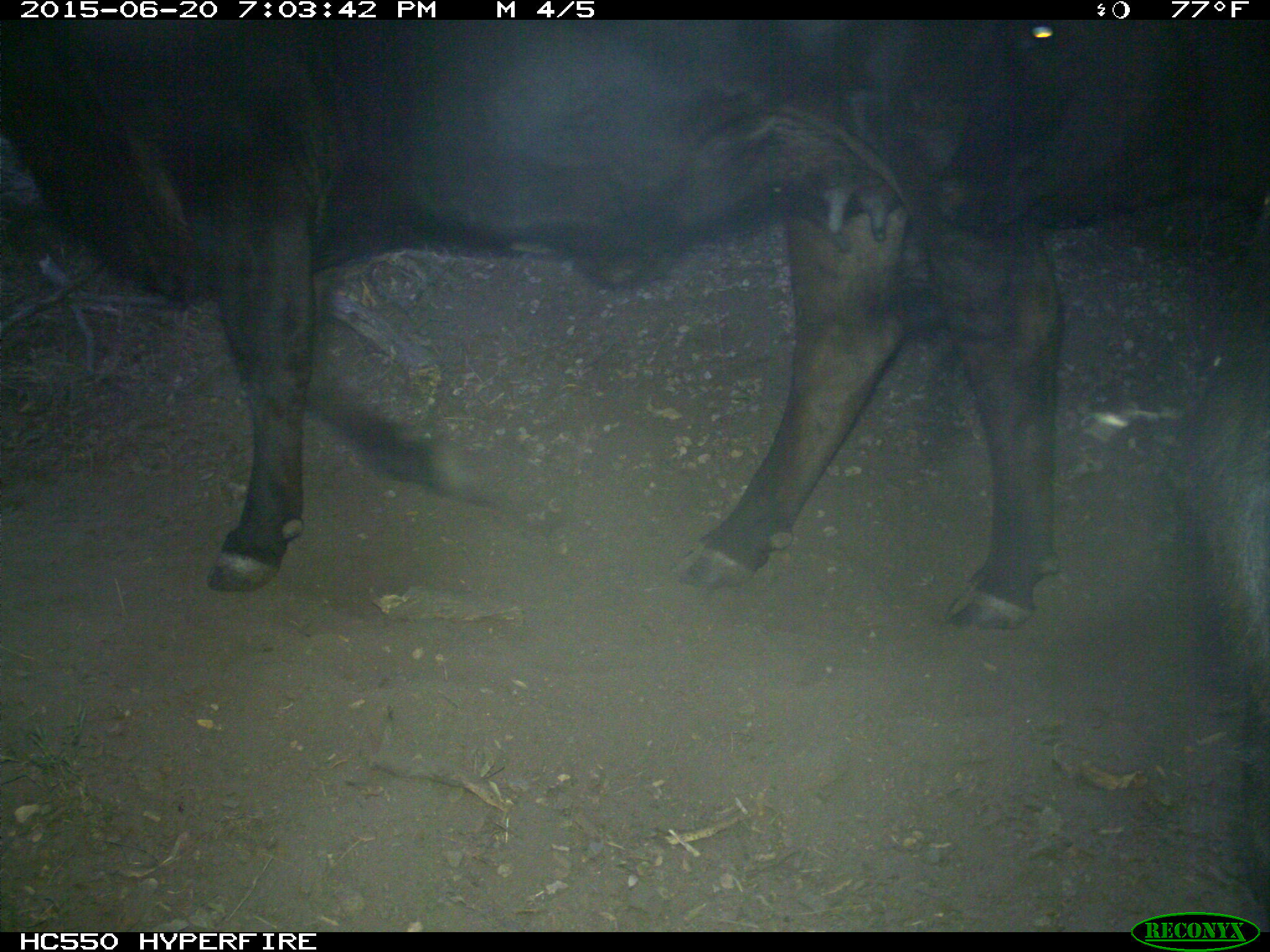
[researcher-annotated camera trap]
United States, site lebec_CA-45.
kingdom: Animalia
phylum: Chordata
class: Mammalia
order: Artiodactyla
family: Bovidae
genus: Bos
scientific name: Bos taurus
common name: domestic cow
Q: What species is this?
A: Bos taurus (domestic cow).